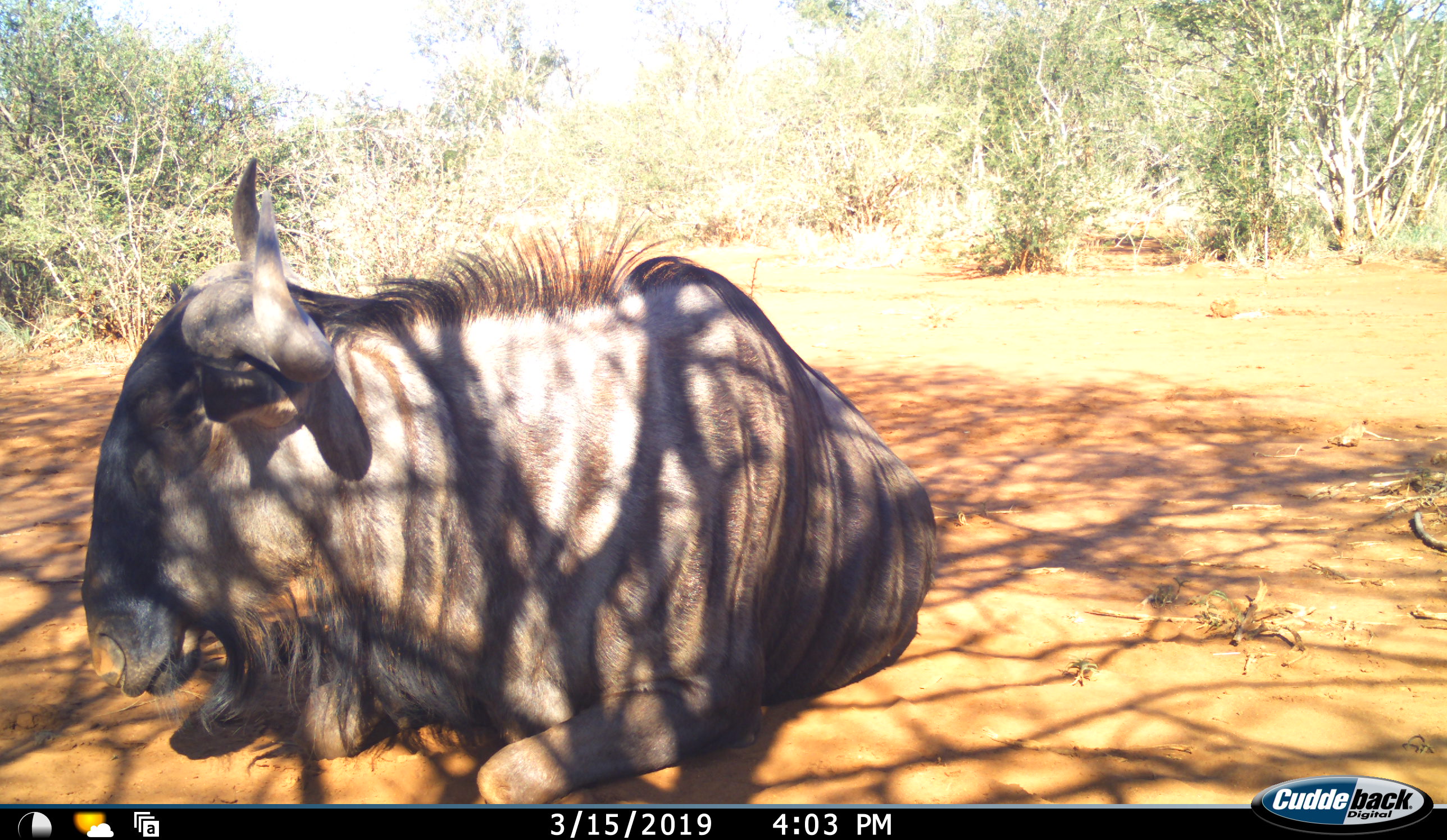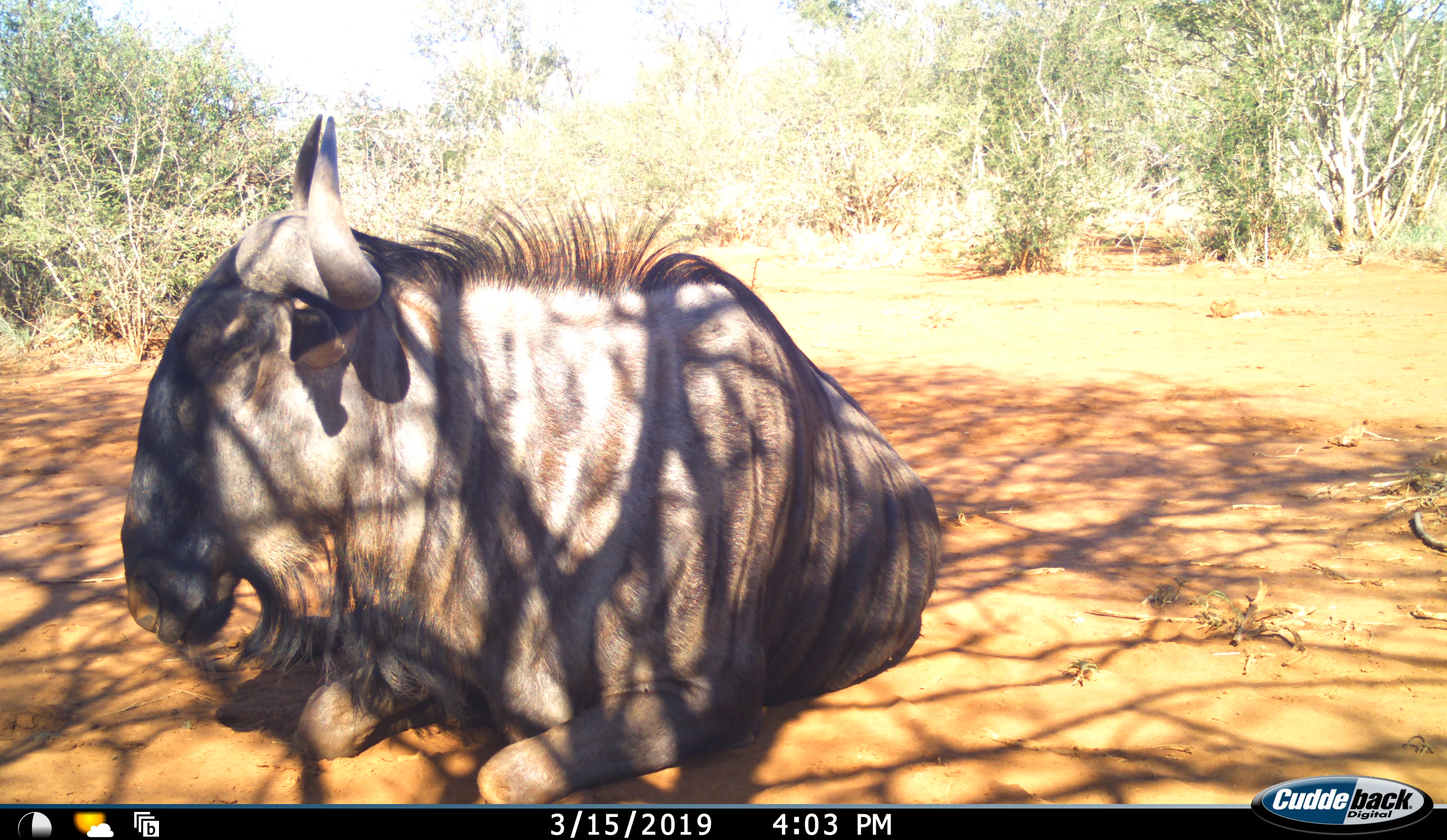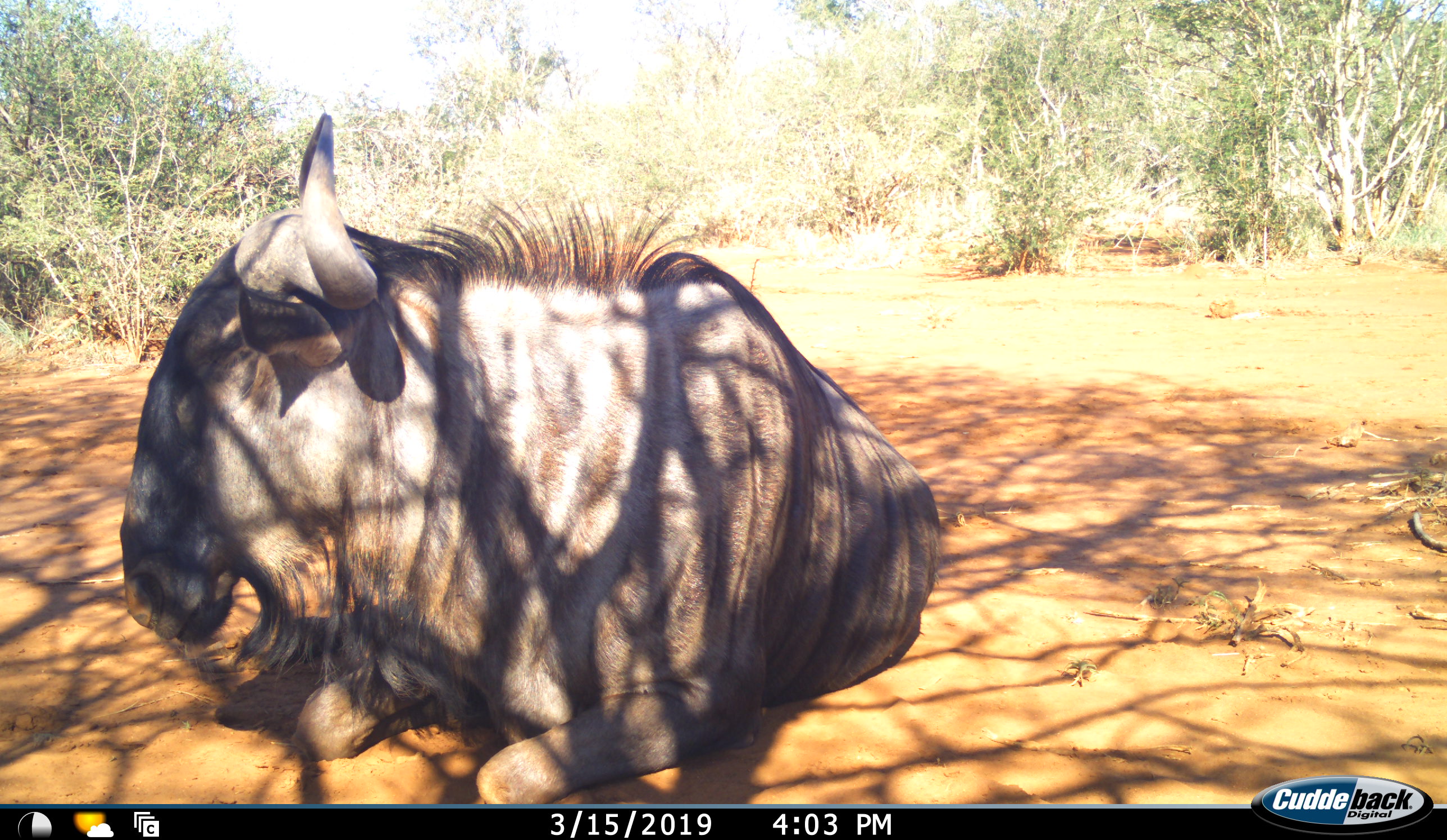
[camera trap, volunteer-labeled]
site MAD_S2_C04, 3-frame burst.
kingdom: Animalia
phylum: Chordata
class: Mammalia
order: Artiodactyla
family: Bovidae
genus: Connochaetes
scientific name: Connochaetes taurinus taurinus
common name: blue wildebeest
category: wildebeestblue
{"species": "wildebeestblue (blue wildebeest) (Connochaetes taurinus taurinus)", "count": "1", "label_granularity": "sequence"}